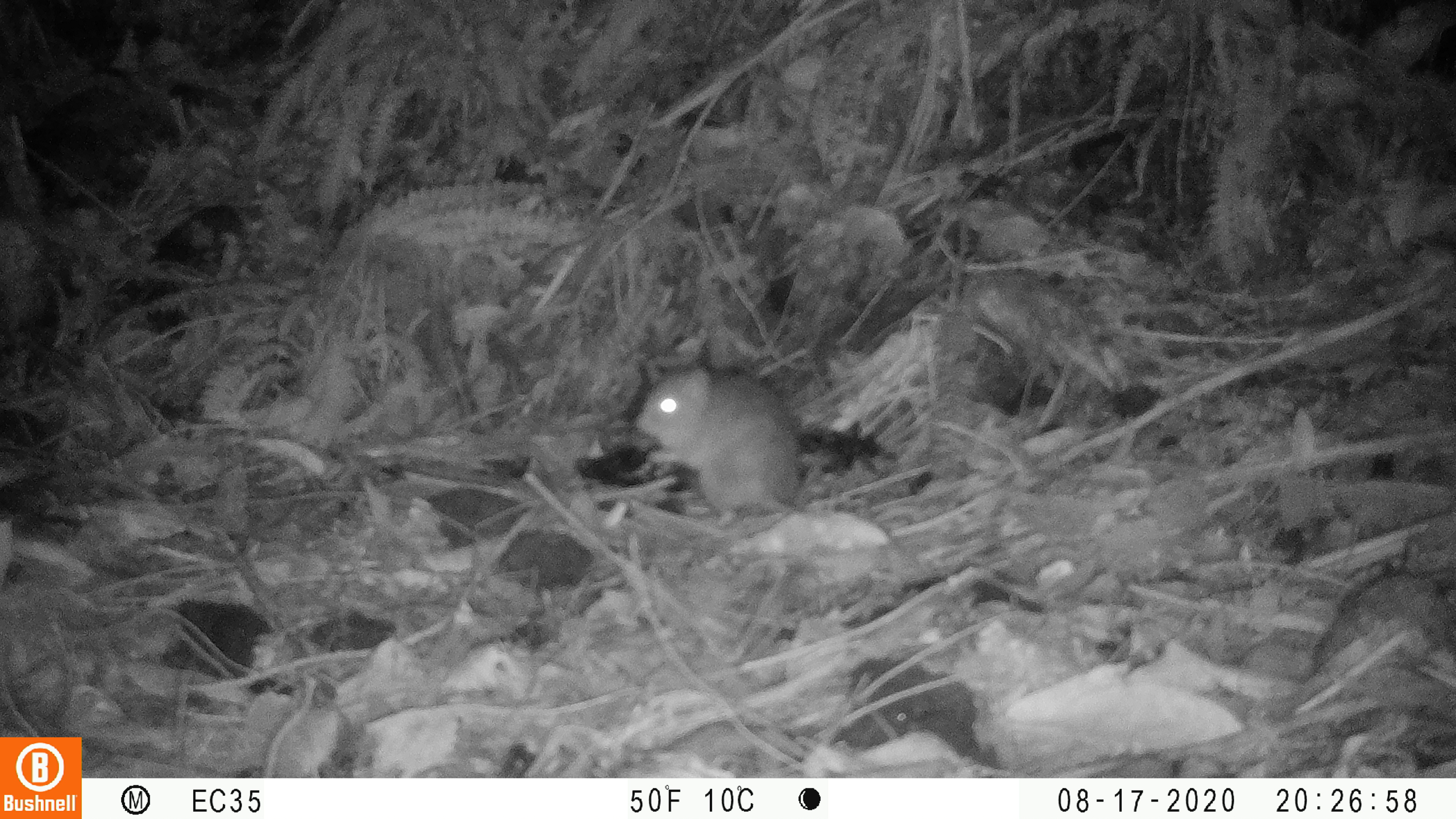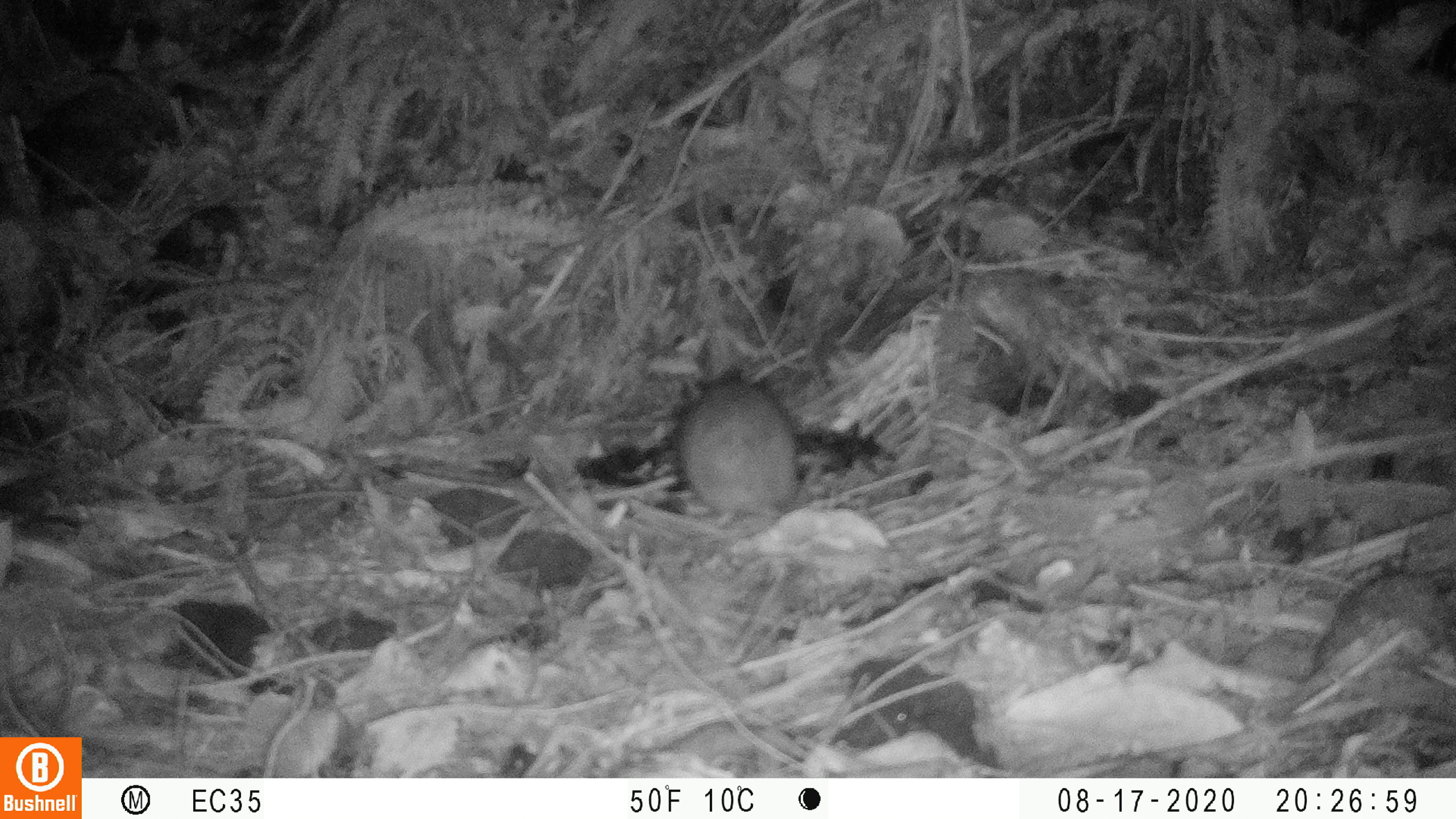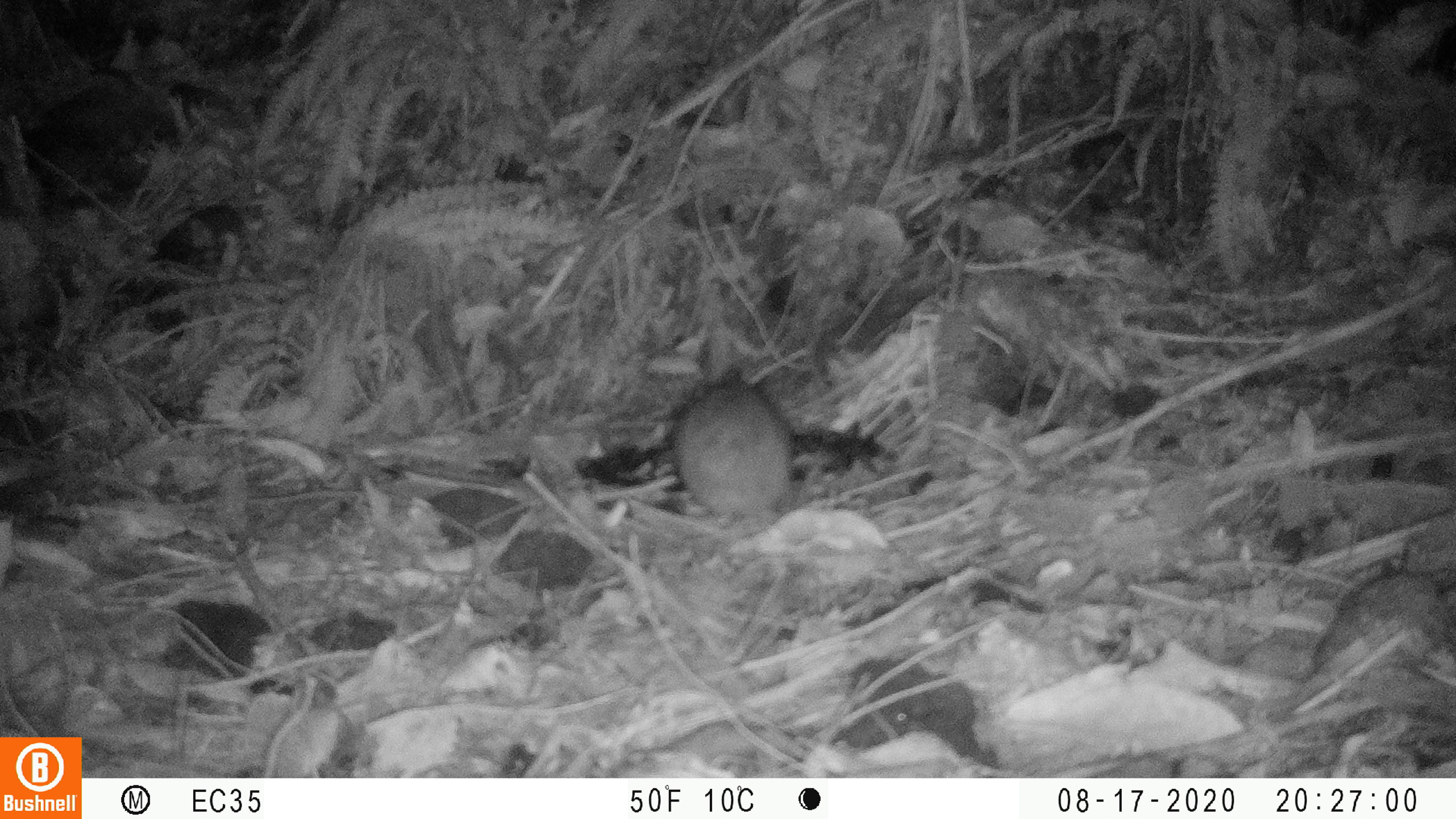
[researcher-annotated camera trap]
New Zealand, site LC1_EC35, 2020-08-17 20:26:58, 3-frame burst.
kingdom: Animalia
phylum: Chordata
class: Mammalia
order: Rodentia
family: Muridae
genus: Rattus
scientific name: Rattus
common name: rat